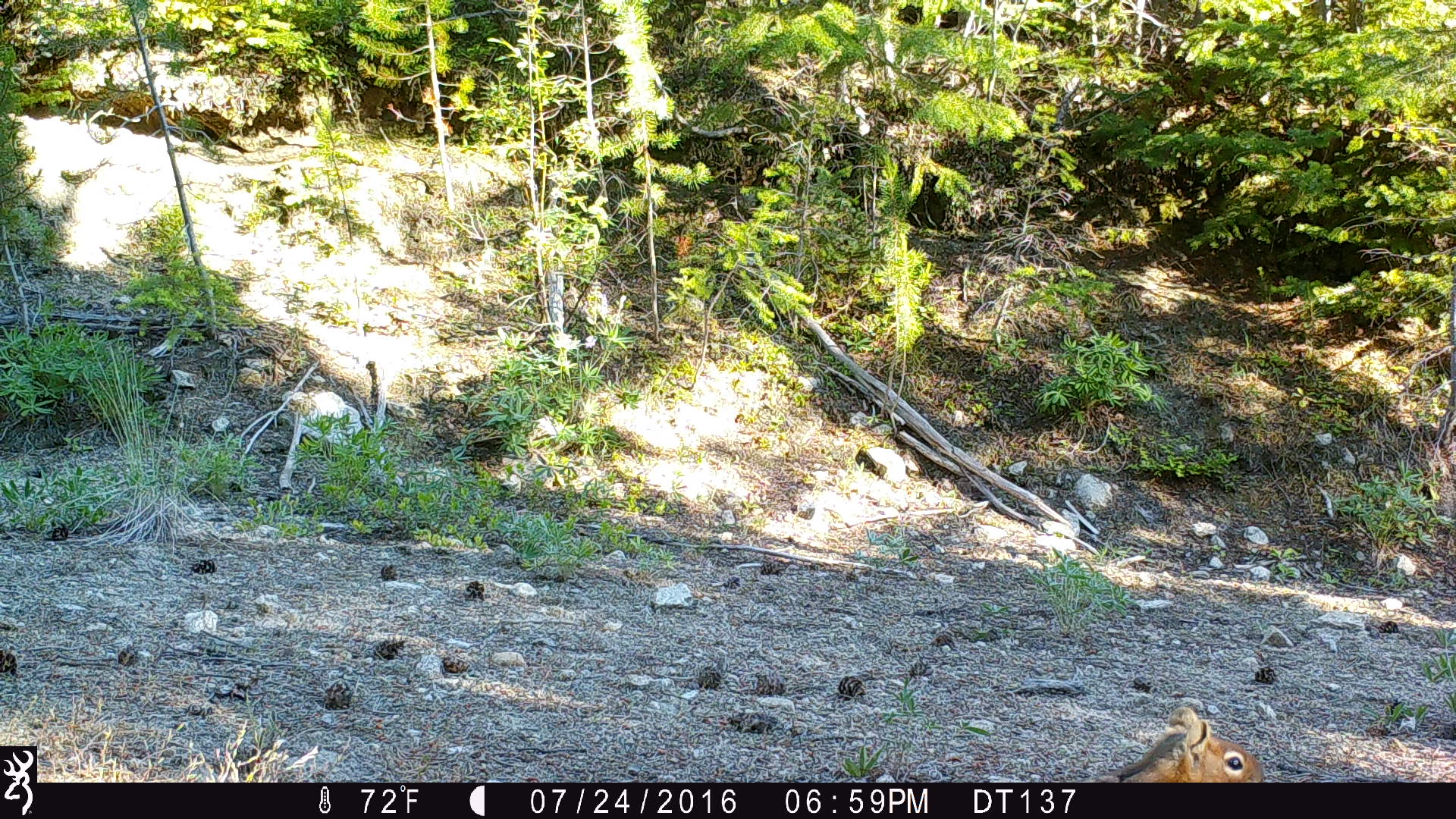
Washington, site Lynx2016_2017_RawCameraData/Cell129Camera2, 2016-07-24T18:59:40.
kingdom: Animalia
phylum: Chordata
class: Mammalia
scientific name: Mammalia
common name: small mammal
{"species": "small mammal (Mammalia)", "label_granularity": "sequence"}